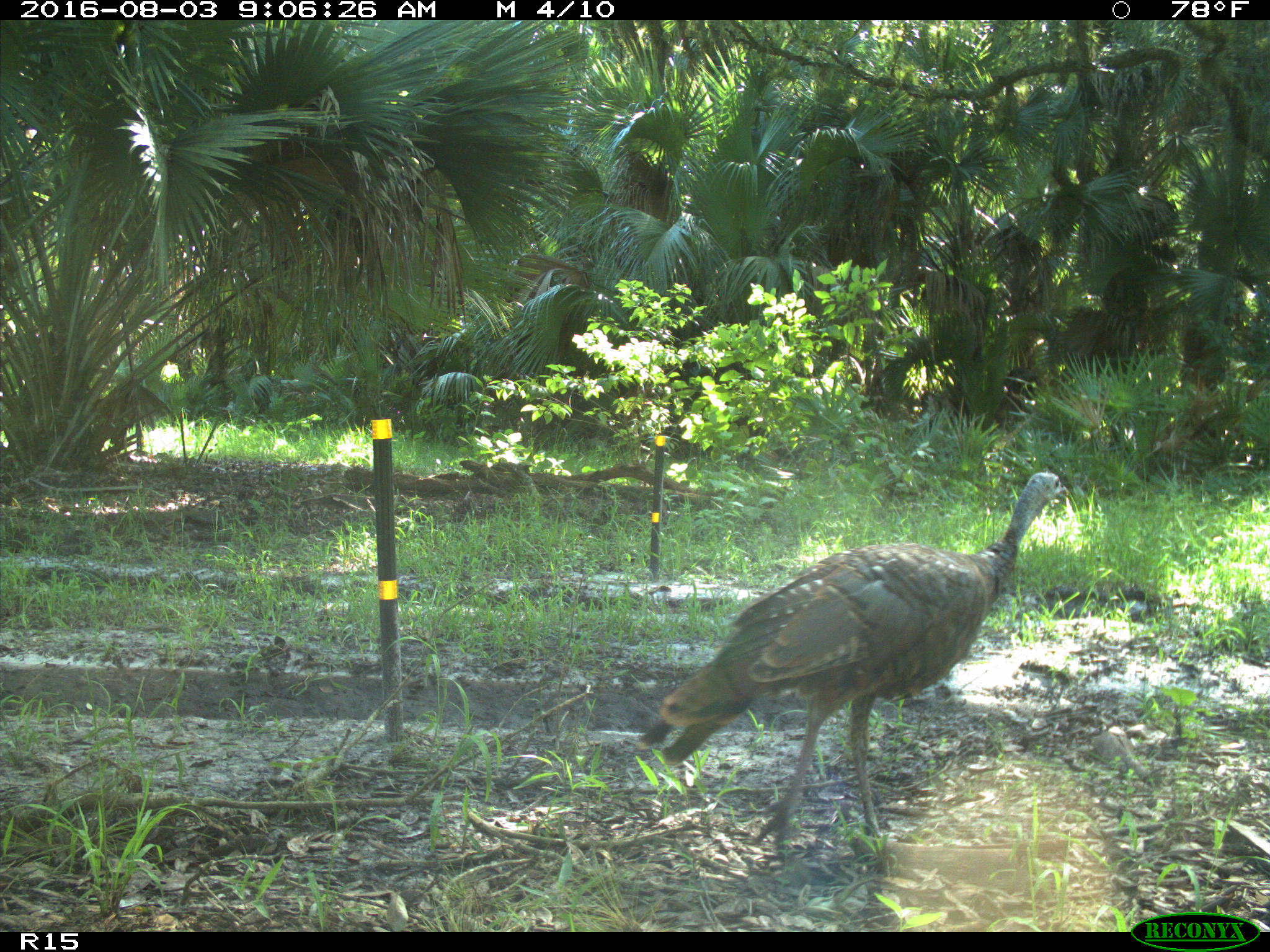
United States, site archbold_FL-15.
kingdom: Animalia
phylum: Chordata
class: Aves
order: Galliformes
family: Phasianidae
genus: Meleagris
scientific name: Meleagris gallopavo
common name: wild turkey